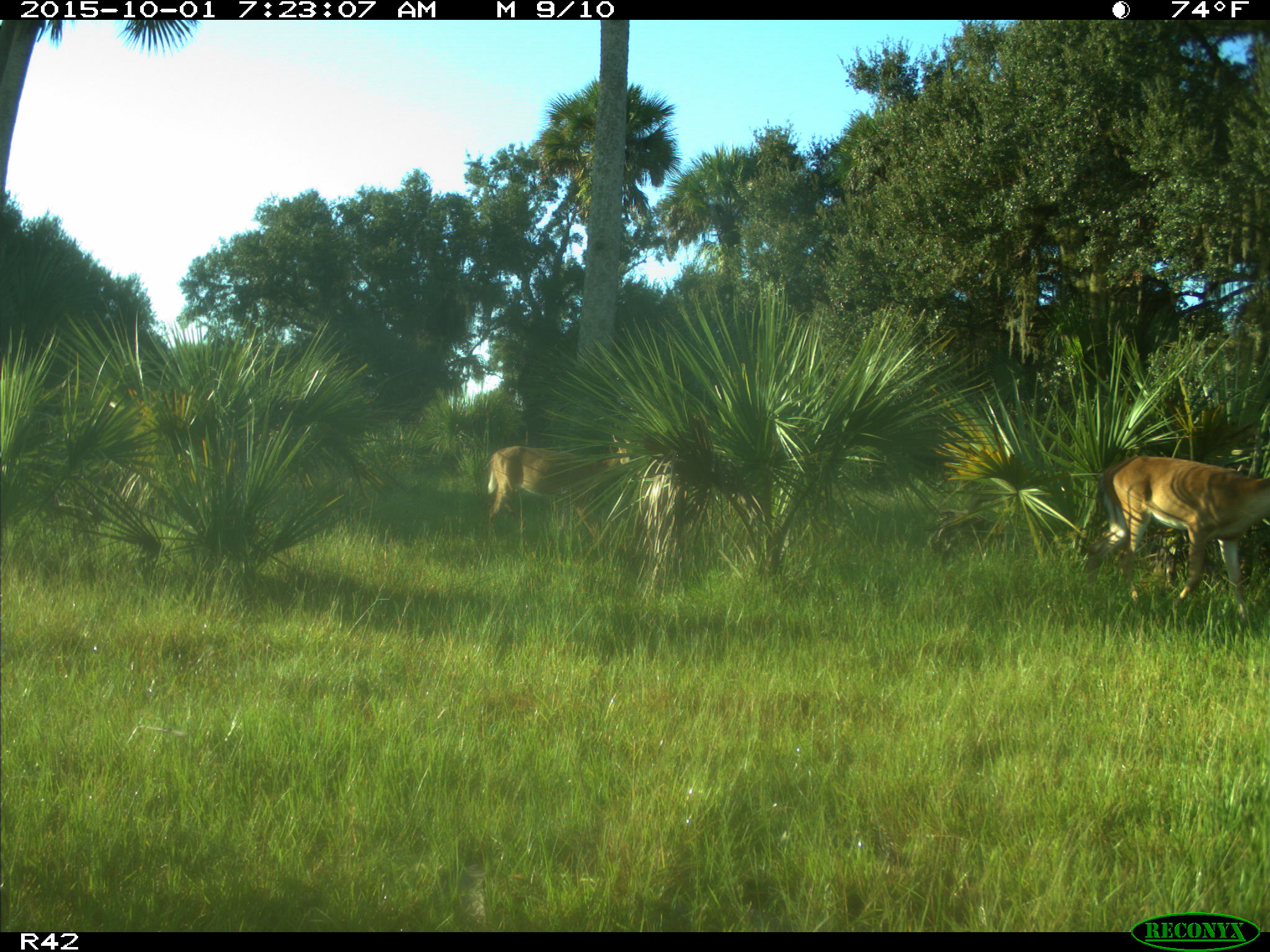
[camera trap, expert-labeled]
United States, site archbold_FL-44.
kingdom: Animalia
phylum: Chordata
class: Mammalia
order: Artiodactyla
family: Cervidae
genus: Odocoileus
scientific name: Odocoileus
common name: deer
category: unidentified deer